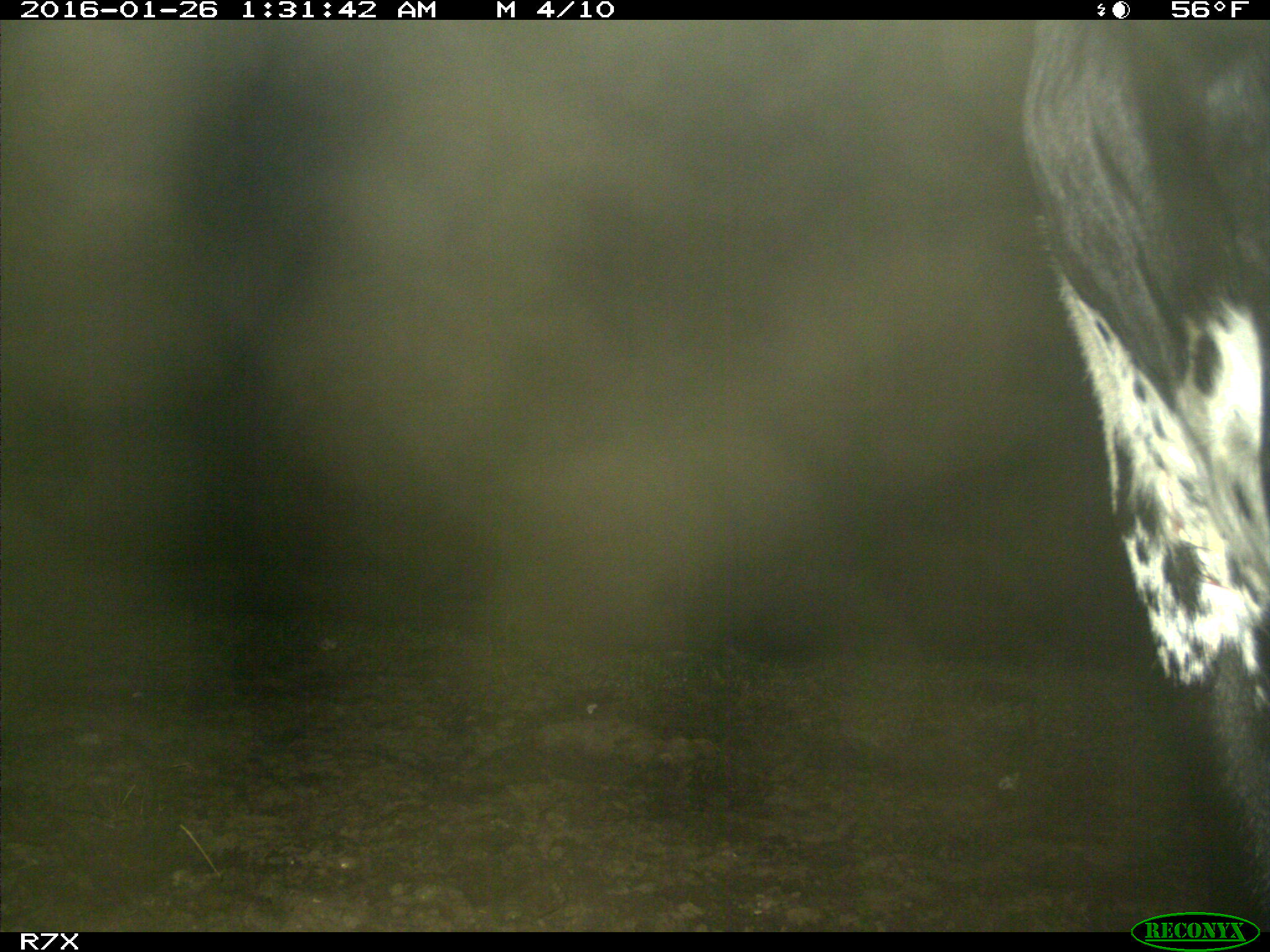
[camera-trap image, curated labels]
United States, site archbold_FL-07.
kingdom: Animalia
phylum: Chordata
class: Mammalia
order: Artiodactyla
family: Bovidae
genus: Bos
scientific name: Bos taurus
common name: domestic cow